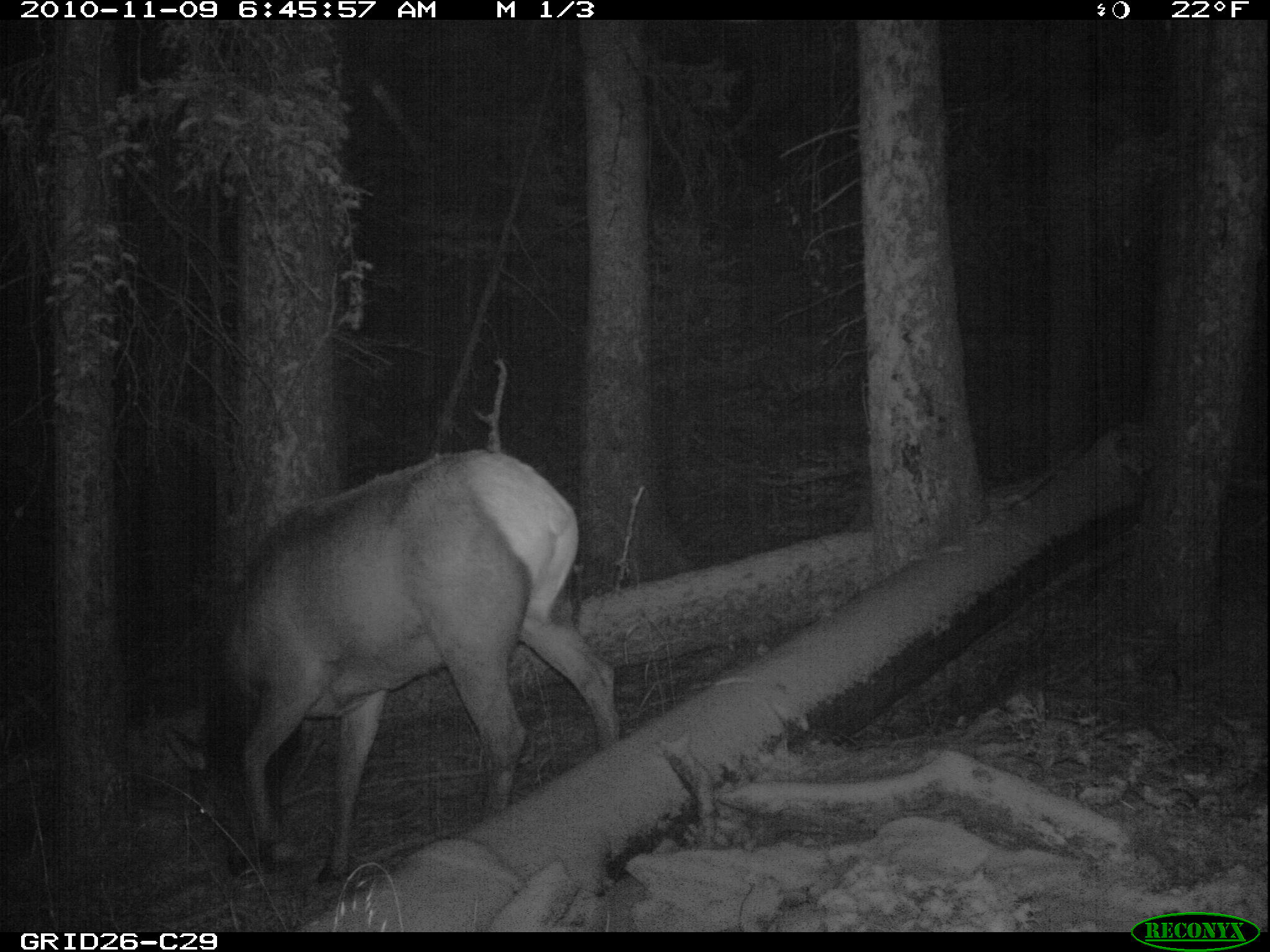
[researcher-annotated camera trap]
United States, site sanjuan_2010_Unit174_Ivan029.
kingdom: Animalia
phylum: Chordata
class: Mammalia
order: Artiodactyla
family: Cervidae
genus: Cervus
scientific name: Cervus elaphus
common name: red deer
Cervus elaphus (red deer).